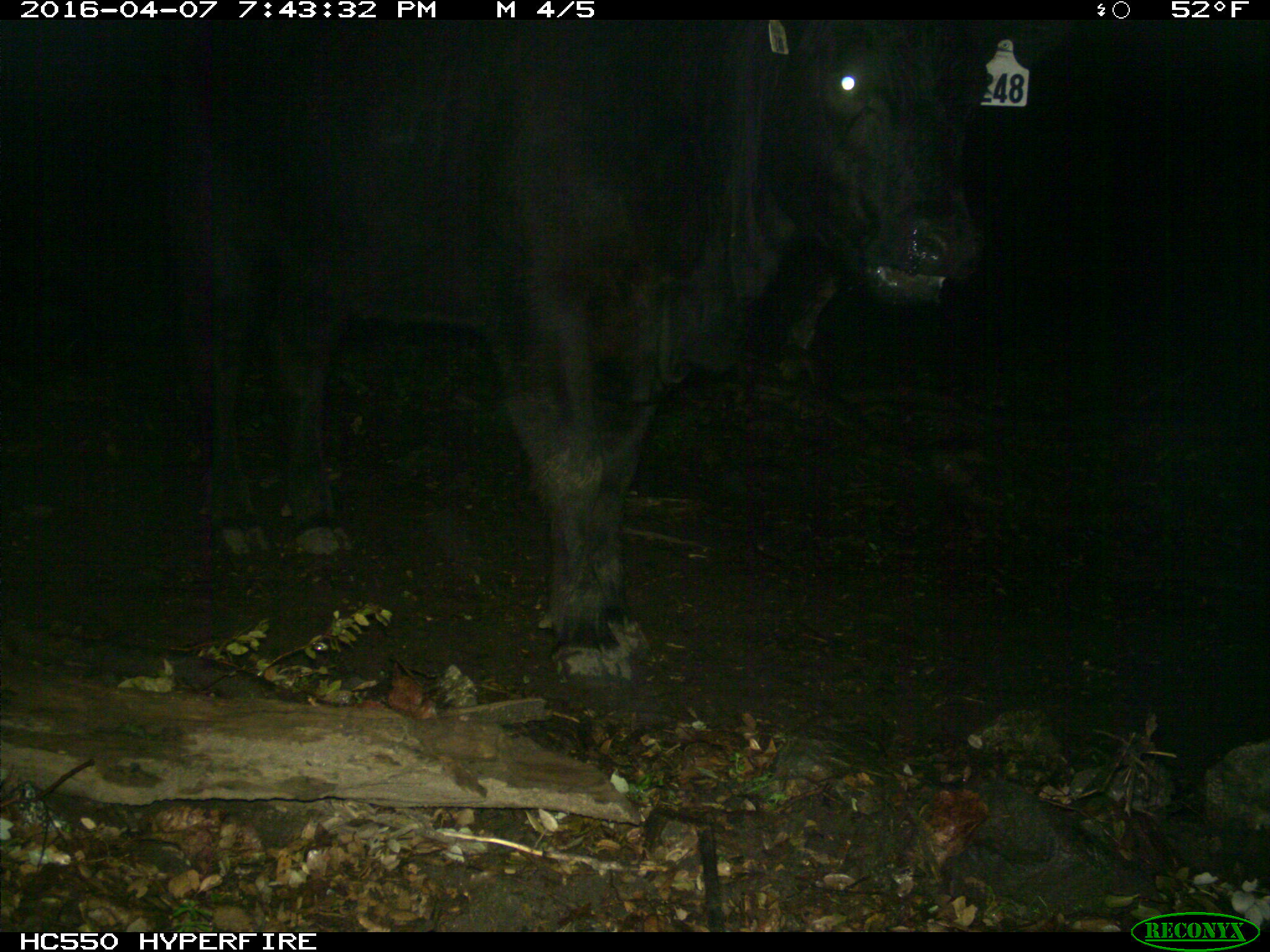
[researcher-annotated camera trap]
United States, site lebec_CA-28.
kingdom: Animalia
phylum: Chordata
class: Mammalia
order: Artiodactyla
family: Bovidae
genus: Bos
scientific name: Bos taurus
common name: domestic cow